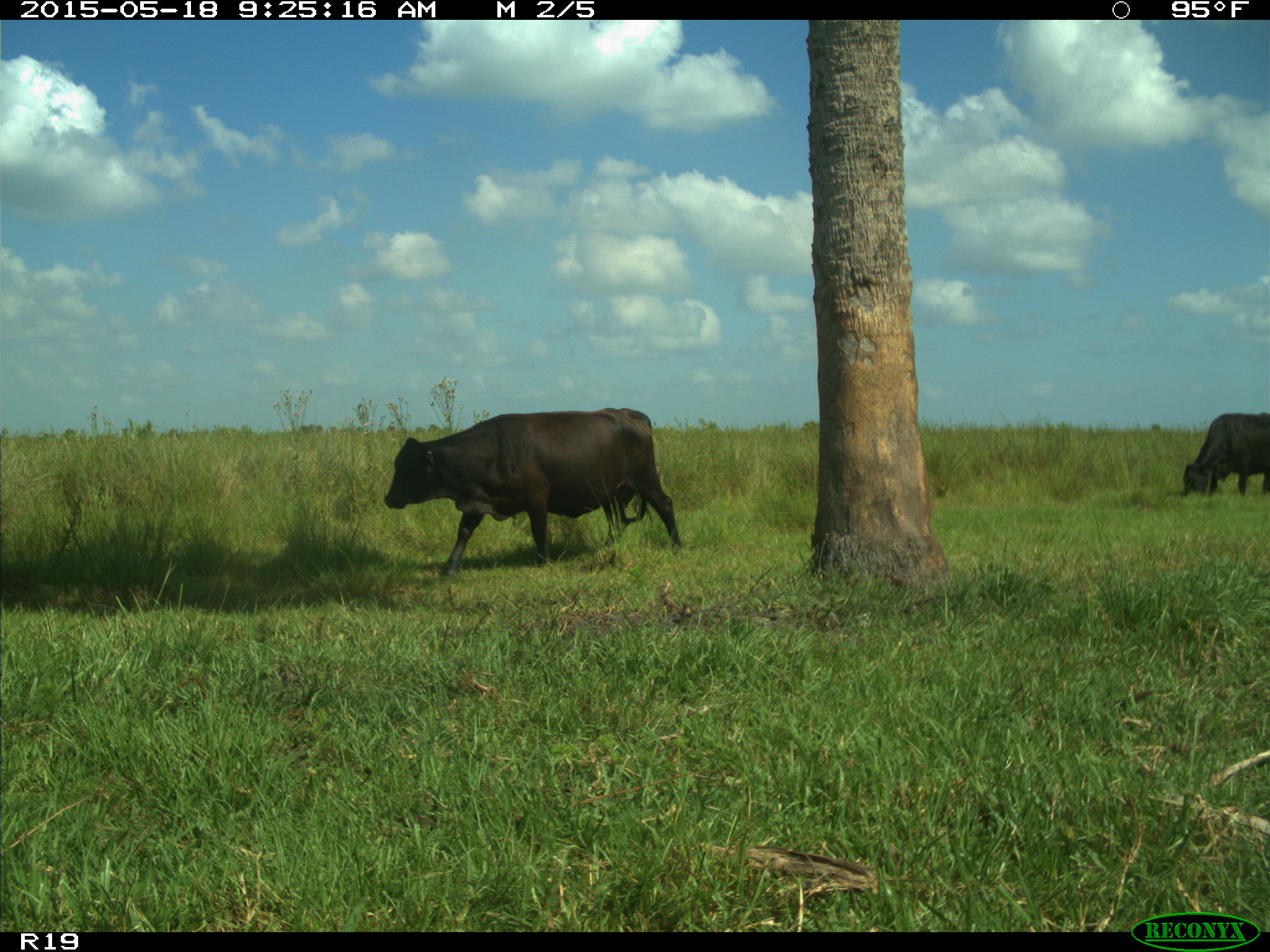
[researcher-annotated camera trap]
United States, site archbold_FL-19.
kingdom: Animalia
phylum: Chordata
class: Mammalia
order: Artiodactyla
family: Bovidae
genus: Bos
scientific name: Bos taurus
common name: domestic cow